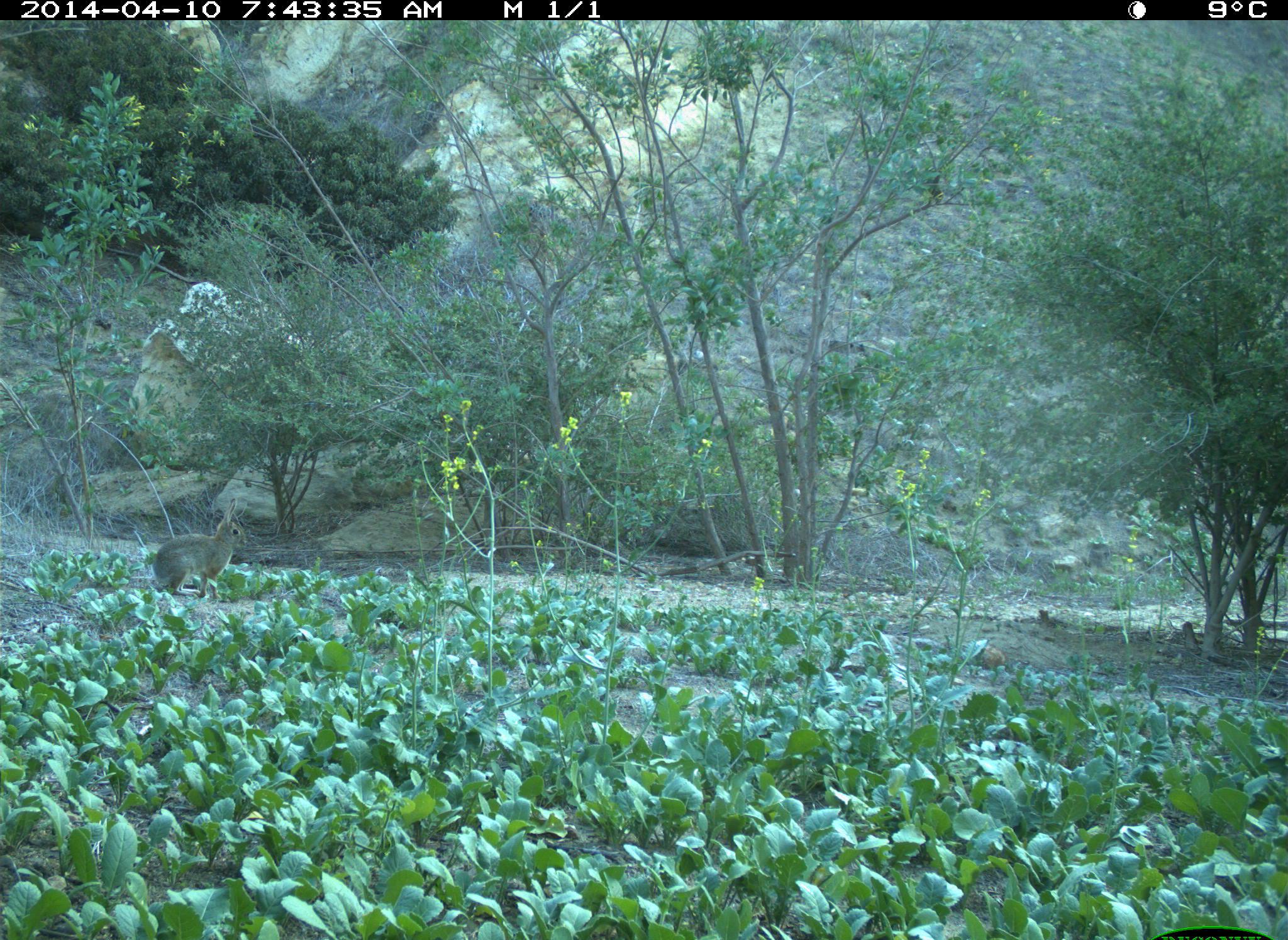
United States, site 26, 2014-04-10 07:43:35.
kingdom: Animalia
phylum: Chordata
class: Mammalia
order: Lagomorpha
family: Leporidae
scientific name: Leporidae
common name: rabbits and hares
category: rabbit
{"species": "rabbit (rabbits and hares) (Leporidae)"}